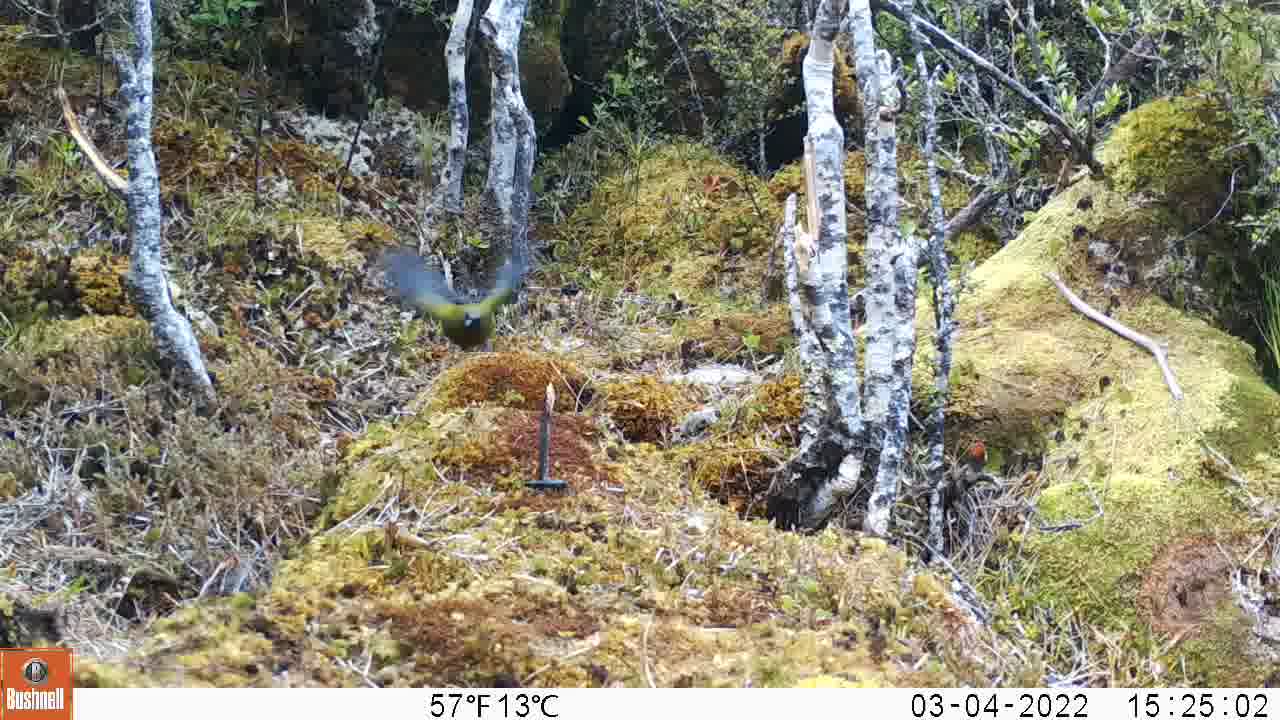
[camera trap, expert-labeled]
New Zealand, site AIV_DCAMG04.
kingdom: Animalia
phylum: Chordata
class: Aves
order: Passeriformes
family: Meliphagidae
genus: Anthornis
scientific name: Anthornis melanura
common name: new zealand bellbird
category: bellbird